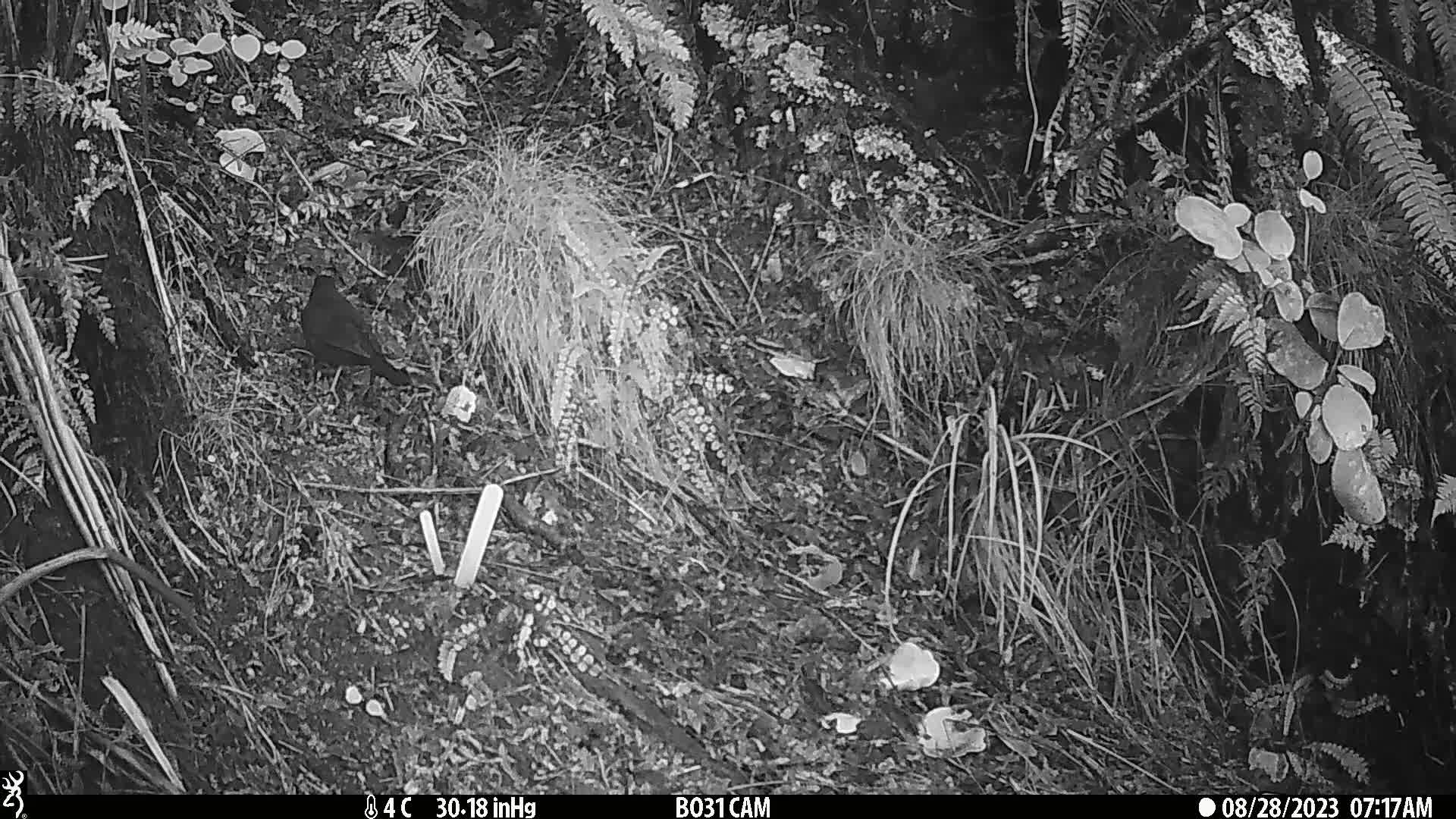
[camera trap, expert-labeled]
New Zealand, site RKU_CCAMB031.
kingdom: Animalia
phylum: Chordata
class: Aves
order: Passeriformes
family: Turdidae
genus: Turdus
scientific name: Turdus merula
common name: eurasian blackbird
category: blackbird